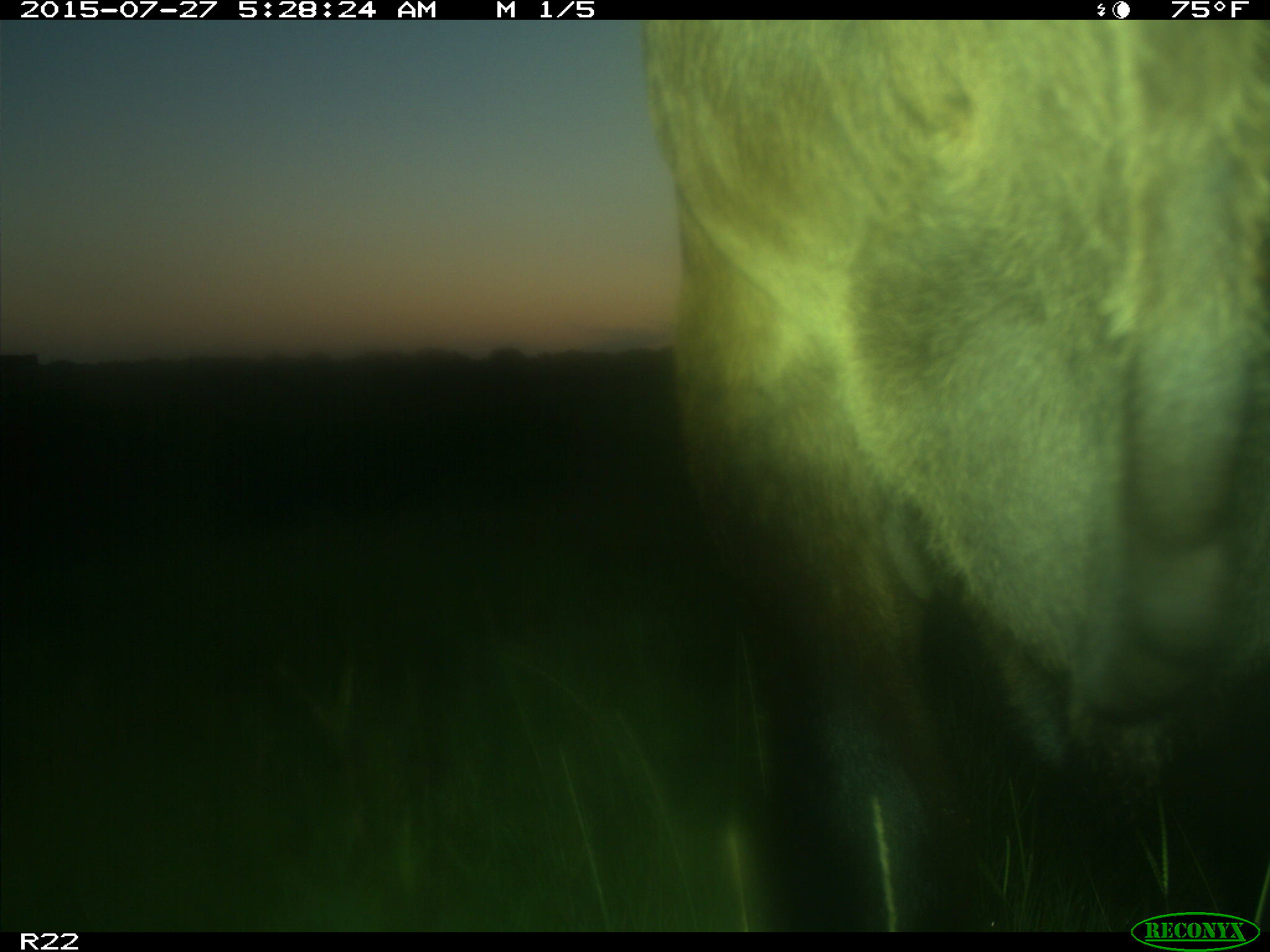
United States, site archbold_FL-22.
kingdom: Animalia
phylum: Chordata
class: Mammalia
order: Artiodactyla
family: Bovidae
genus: Bos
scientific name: Bos taurus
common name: domestic cow